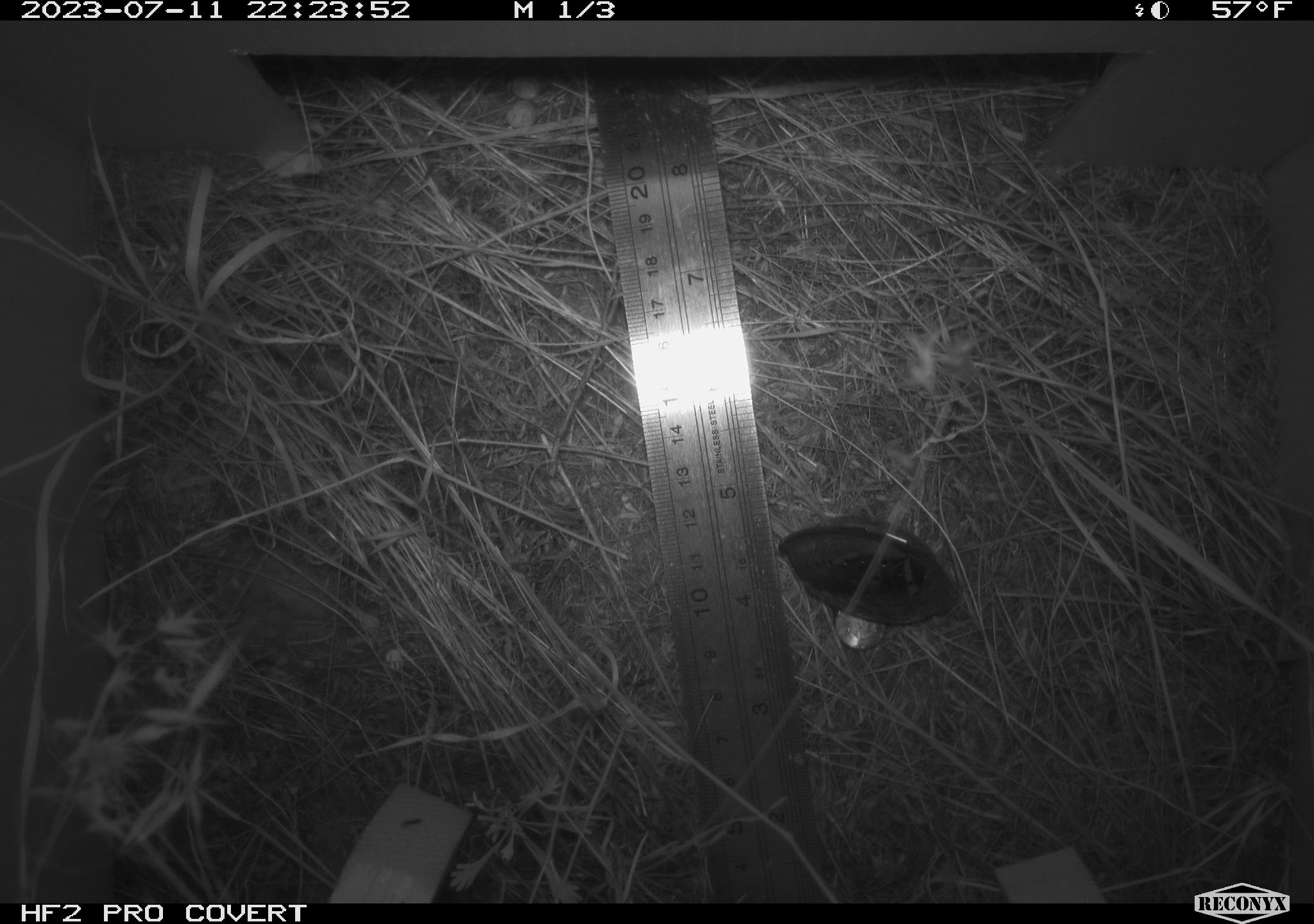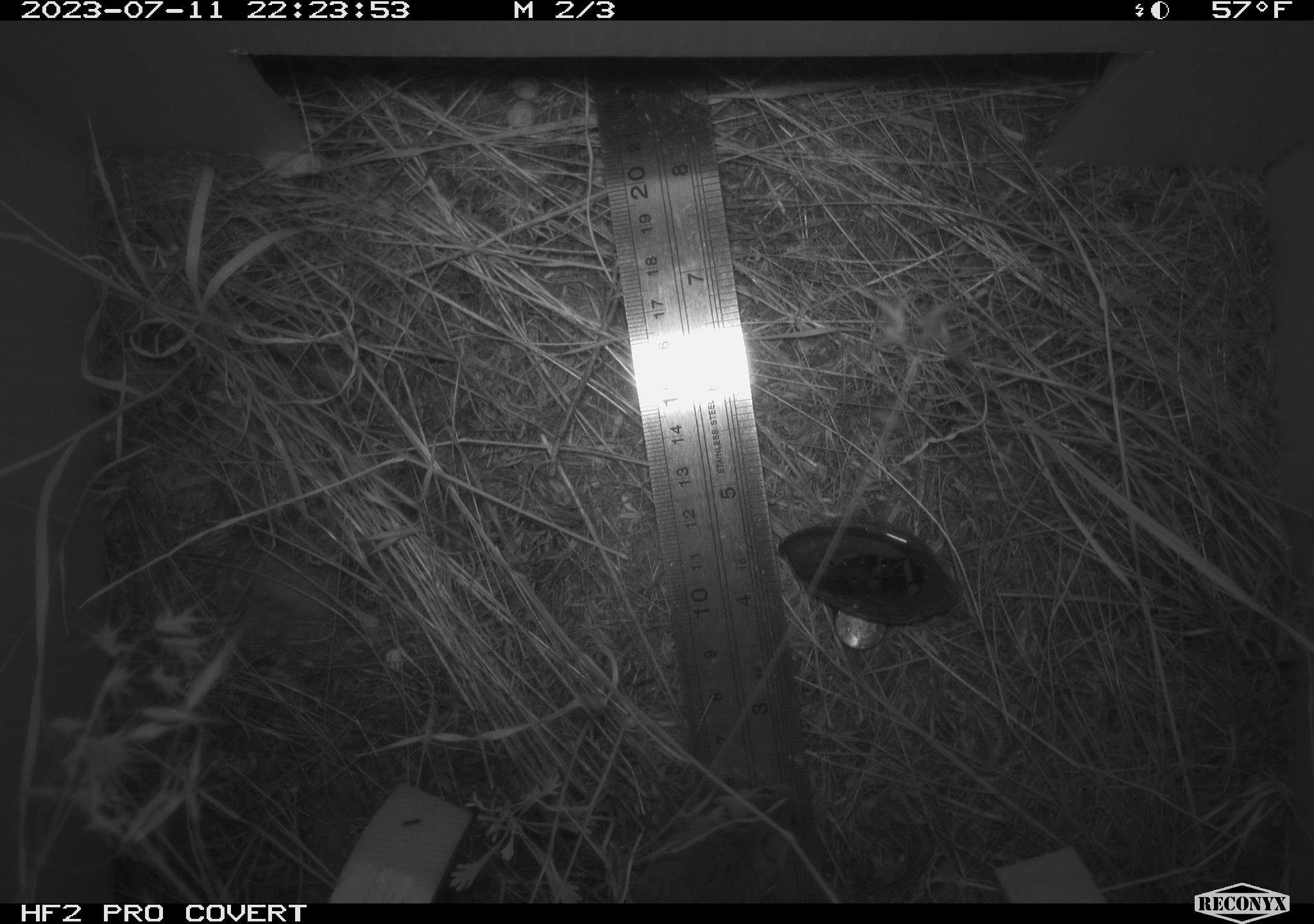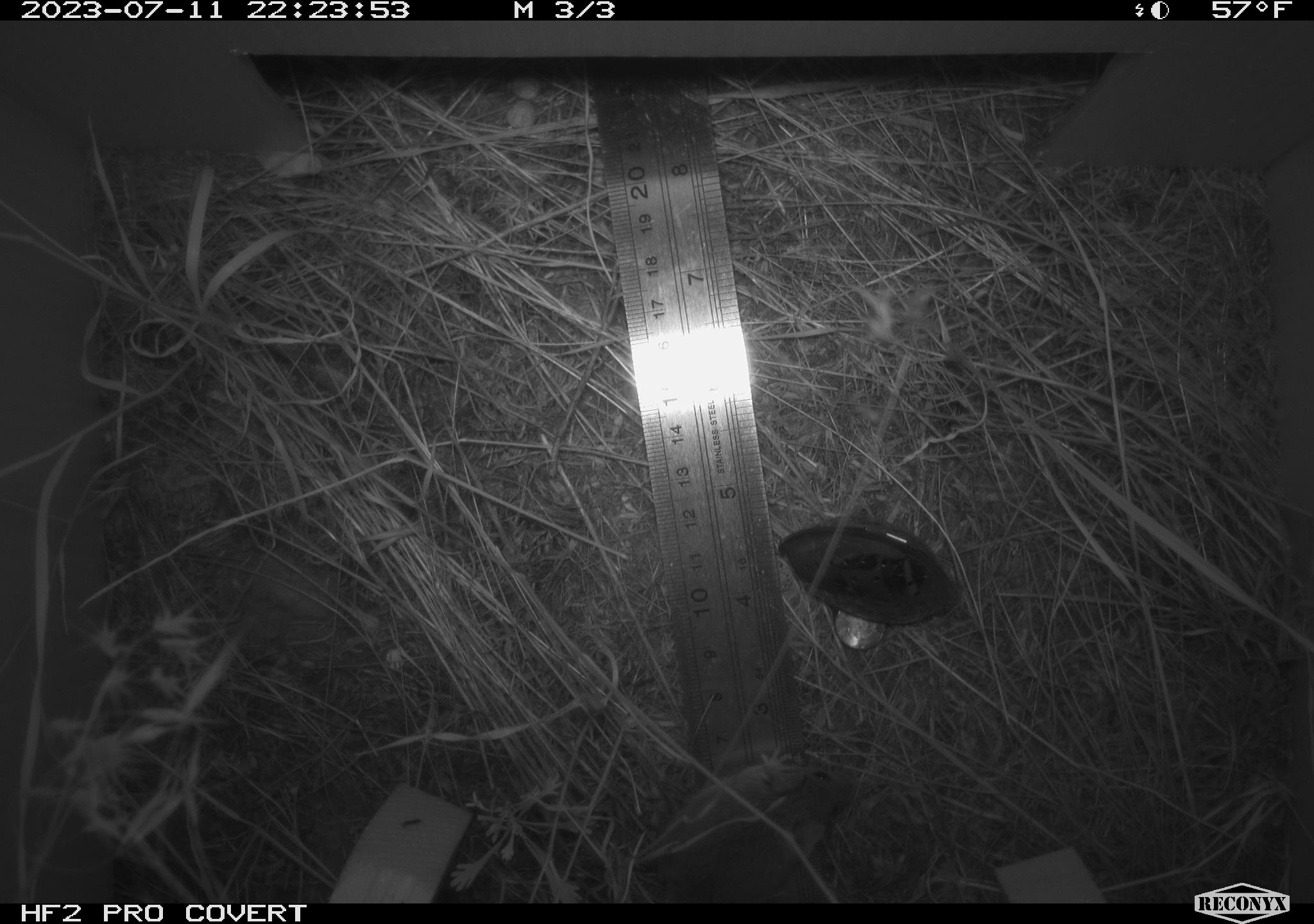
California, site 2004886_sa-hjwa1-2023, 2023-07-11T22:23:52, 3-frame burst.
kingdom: Animalia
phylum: Chordata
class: Mammalia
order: Rodentia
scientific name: Rodentia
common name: mouse species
Mouse species (Rodentia).